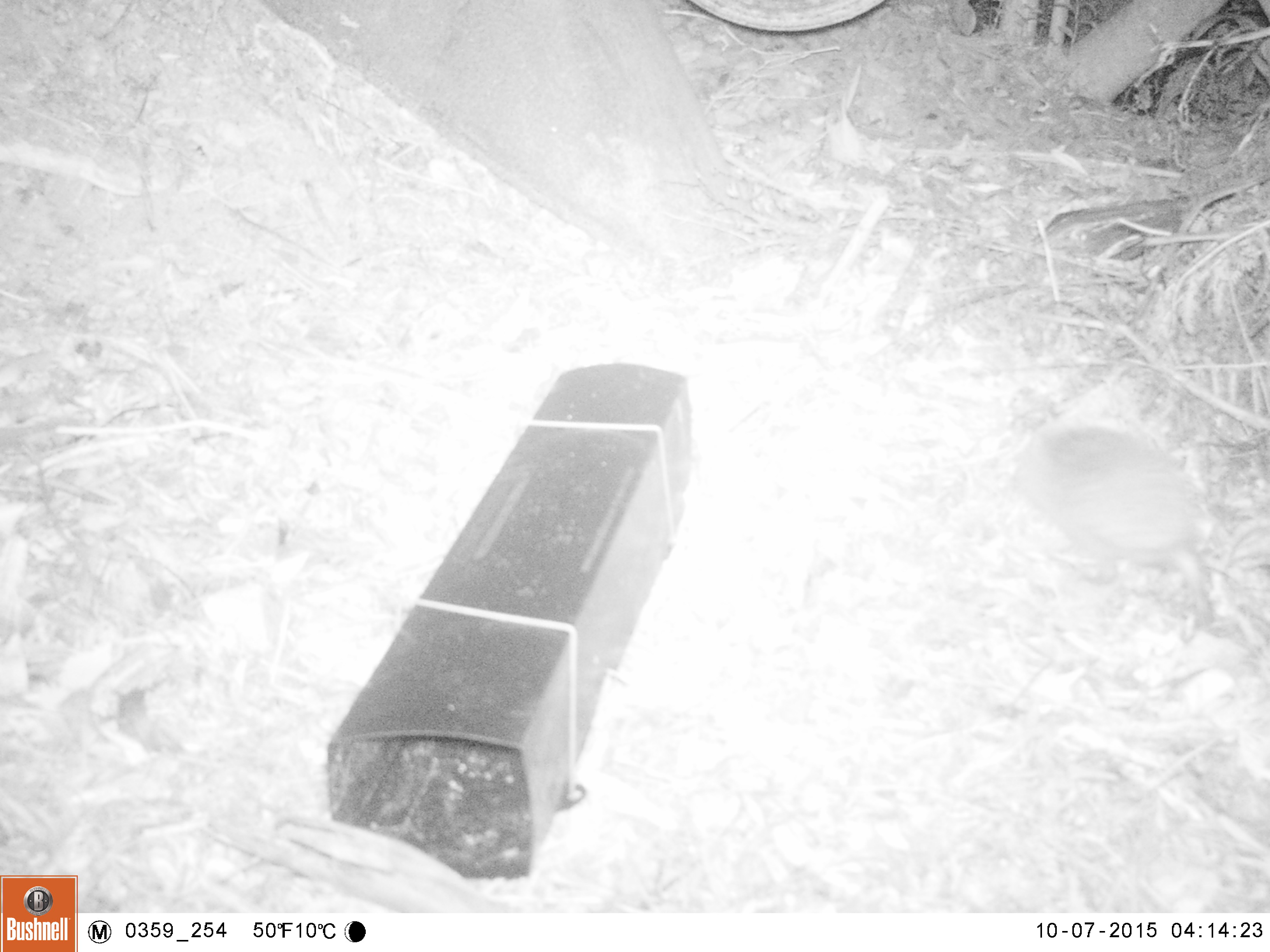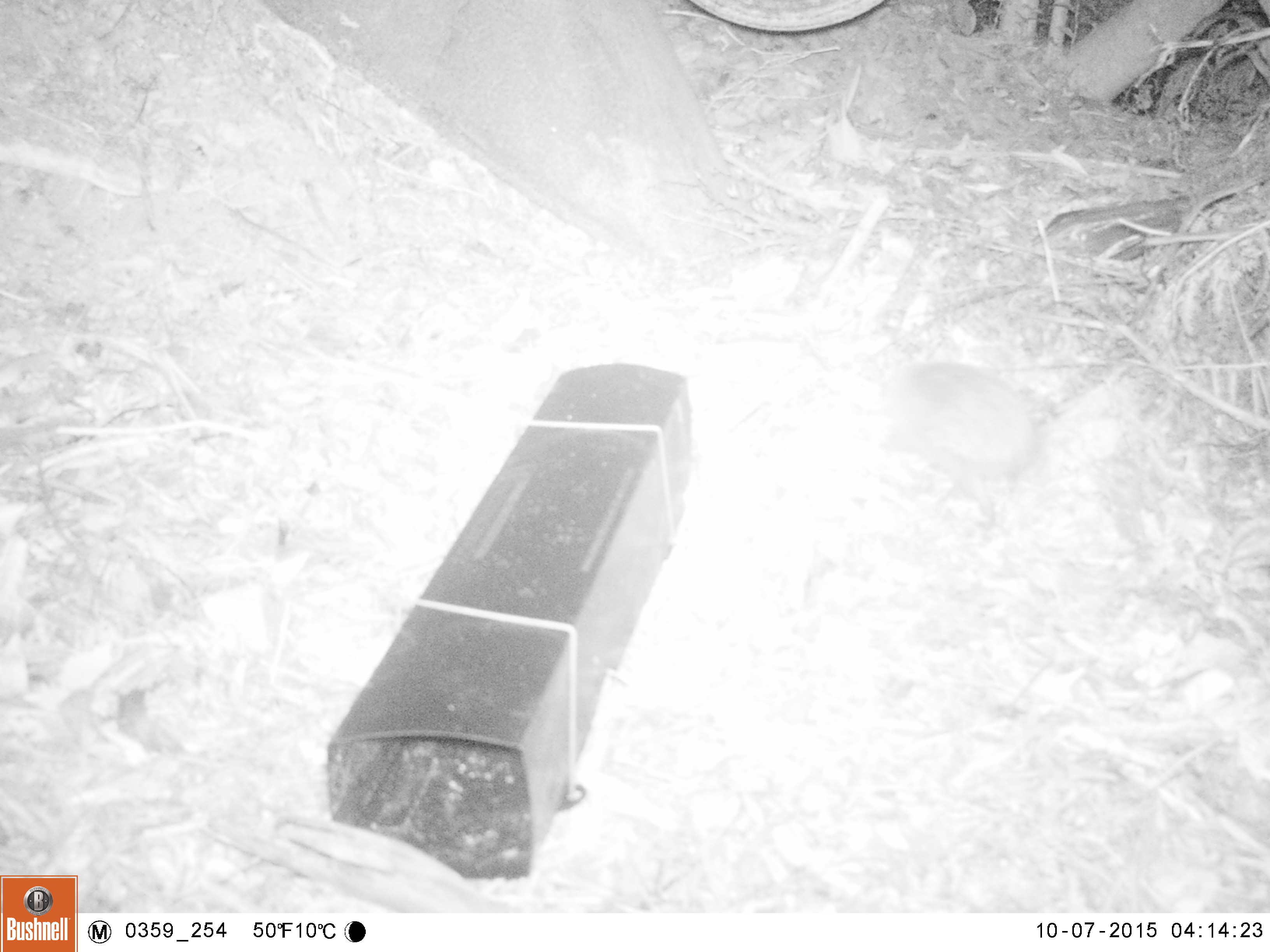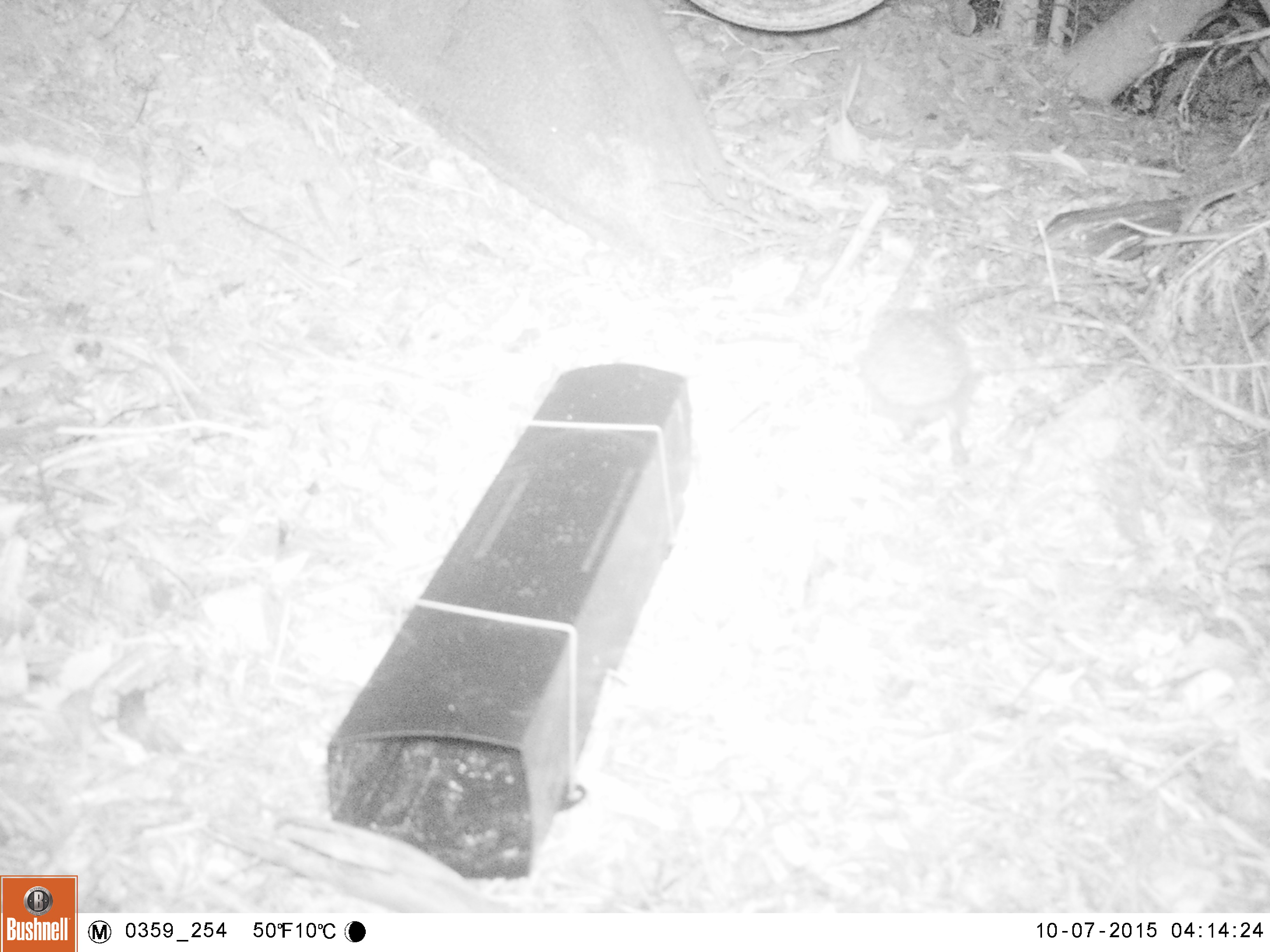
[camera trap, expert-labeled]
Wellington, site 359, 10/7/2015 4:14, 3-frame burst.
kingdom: Animalia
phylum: Chordata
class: Mammalia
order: Eulipotyphla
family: Erinaceidae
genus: Erinaceus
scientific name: Erinaceus europaeus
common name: hedgehog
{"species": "hedgehog (Erinaceus europaeus)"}